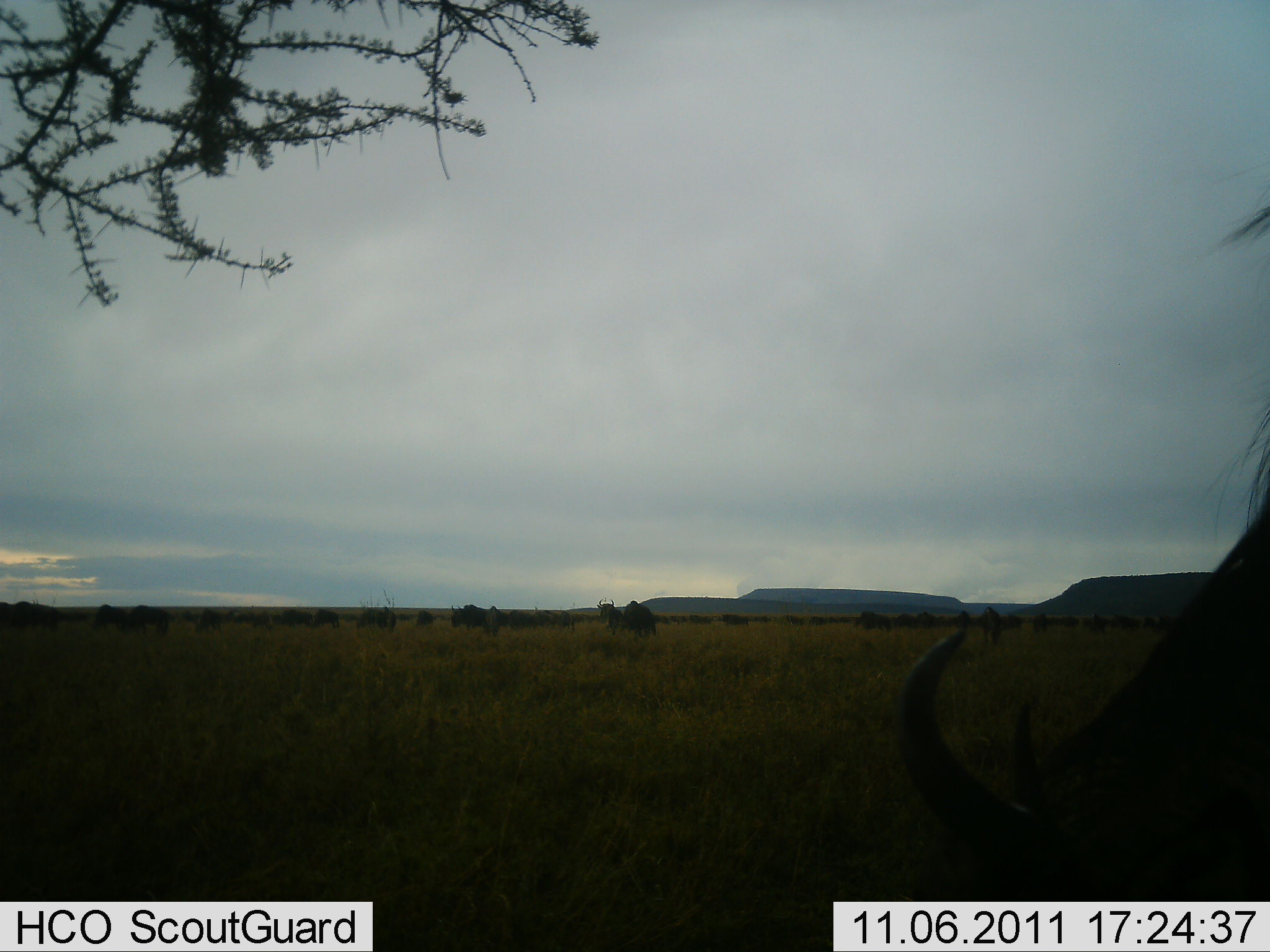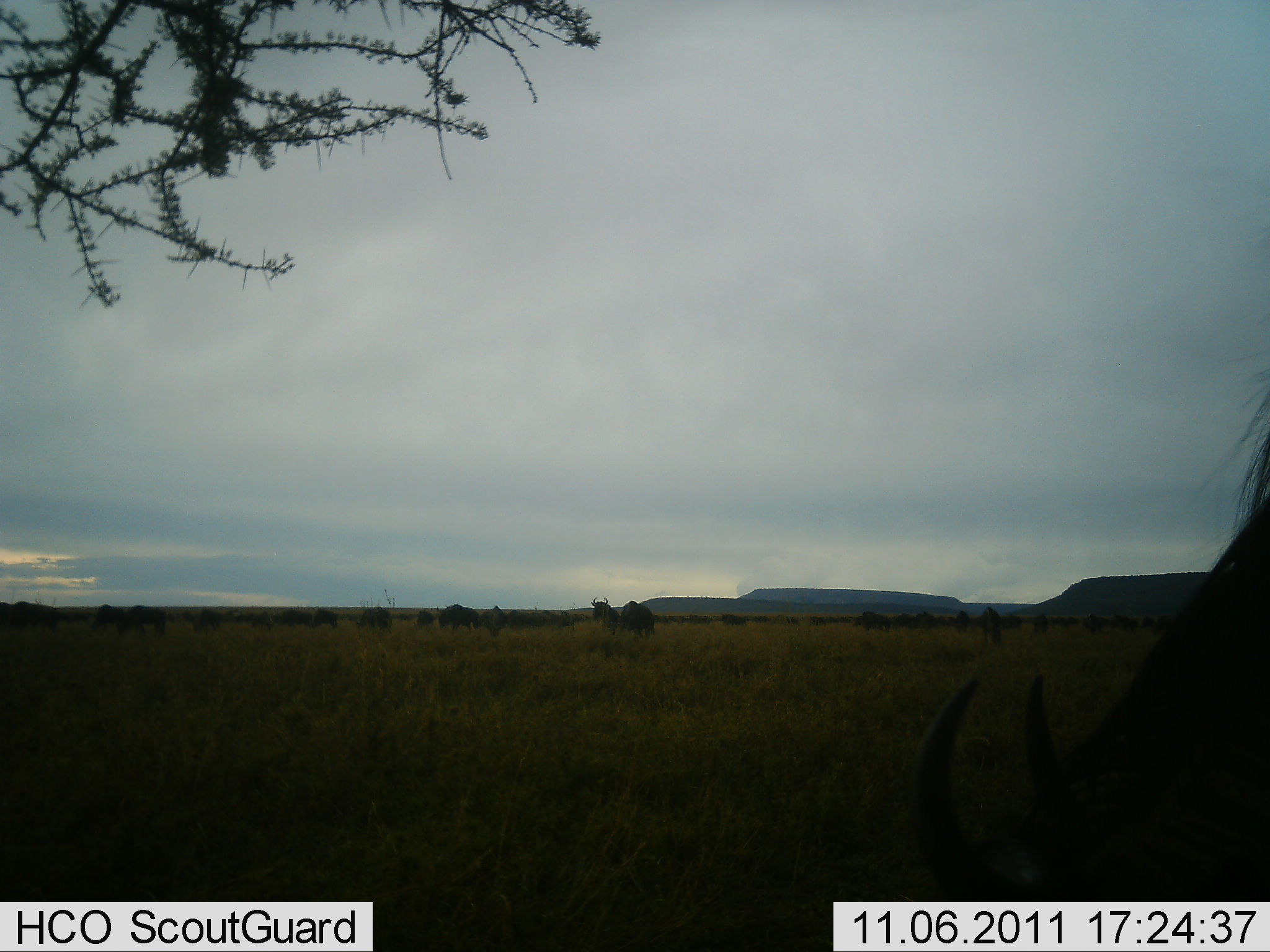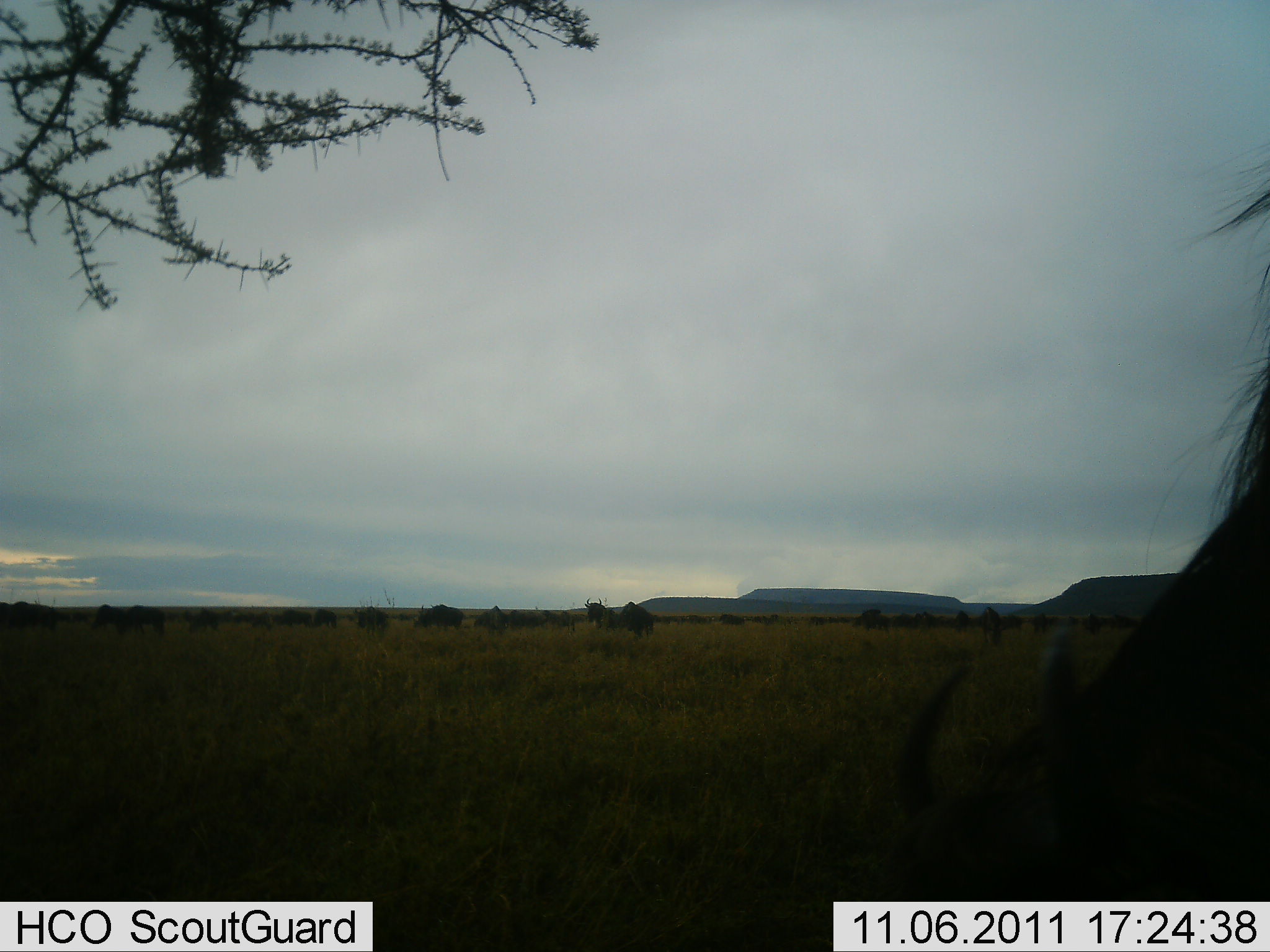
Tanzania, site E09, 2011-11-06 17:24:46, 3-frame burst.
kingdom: Animalia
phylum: Chordata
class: Mammalia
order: Artiodactyla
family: Bovidae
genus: Connochaetes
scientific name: Connochaetes taurinus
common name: blue wildebeest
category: wildebeest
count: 11-50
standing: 42%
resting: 0%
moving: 42%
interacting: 0%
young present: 0%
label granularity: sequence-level